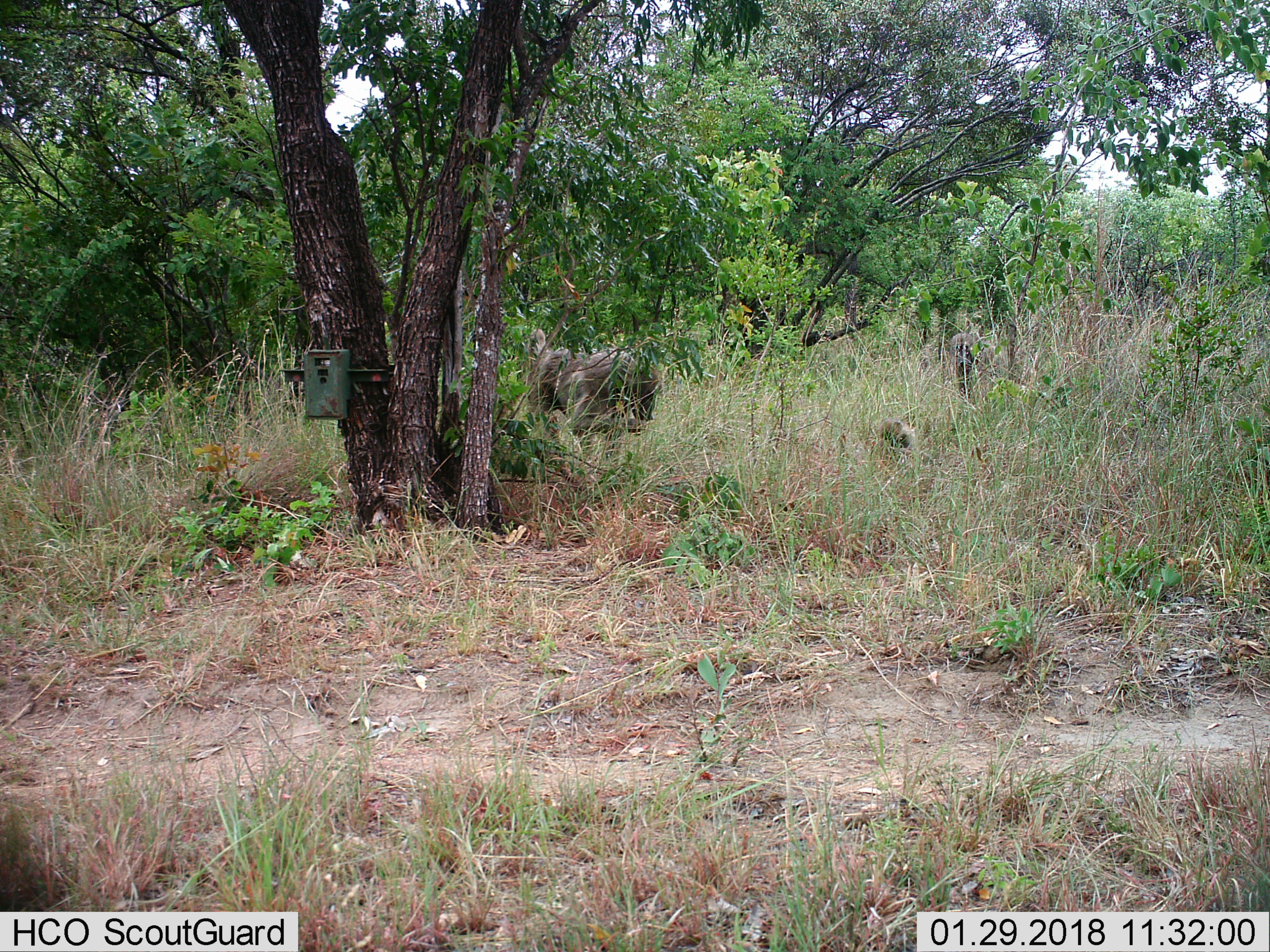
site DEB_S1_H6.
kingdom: Animalia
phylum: Chordata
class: Mammalia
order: Primates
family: Cercopithecidae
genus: Papio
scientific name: Papio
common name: baboon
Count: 3.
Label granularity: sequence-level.